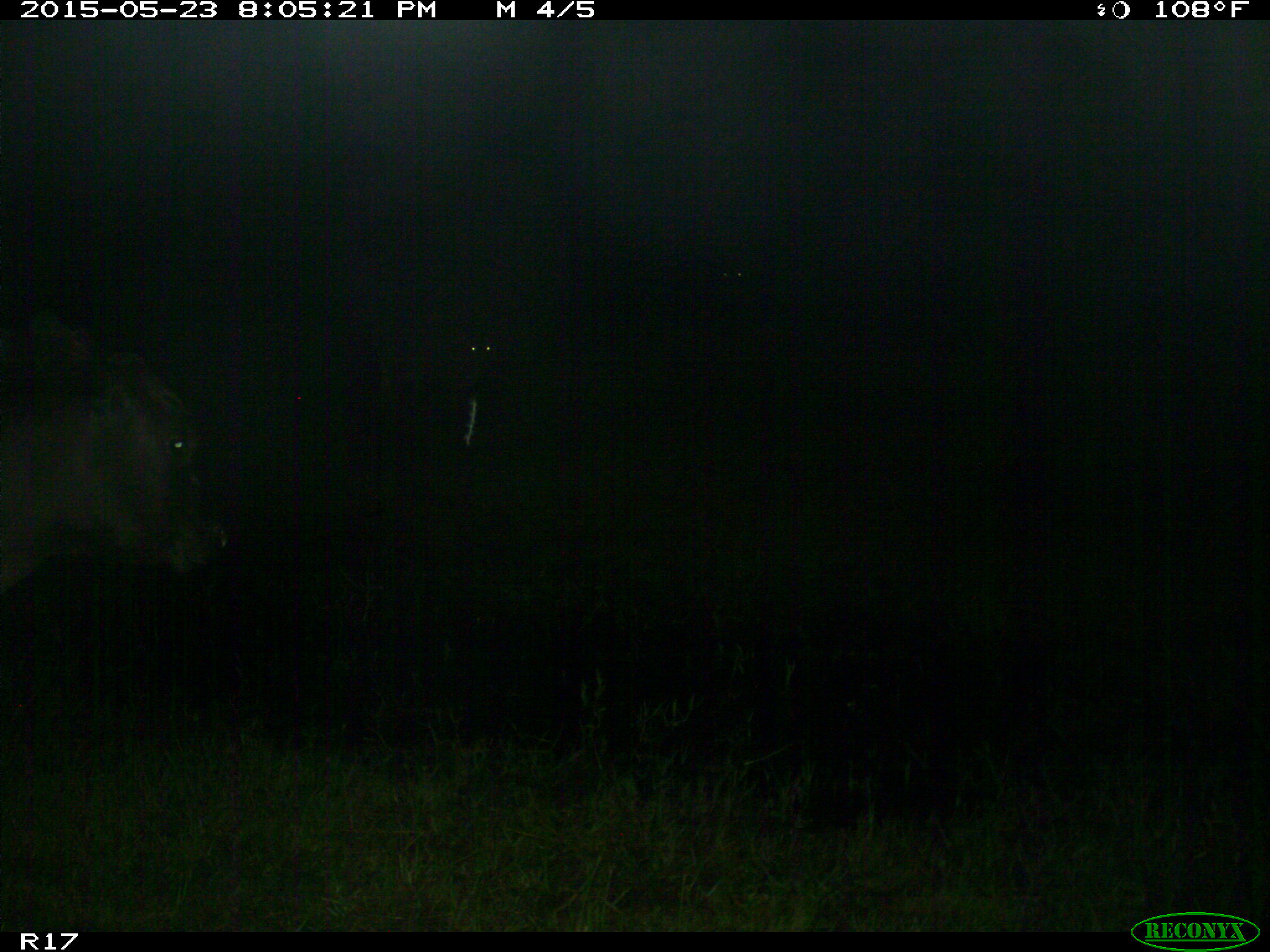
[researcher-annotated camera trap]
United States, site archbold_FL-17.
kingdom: Animalia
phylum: Chordata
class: Mammalia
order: Artiodactyla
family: Bovidae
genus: Bos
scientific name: Bos taurus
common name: domestic cow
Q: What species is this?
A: Bos taurus (domestic cow).